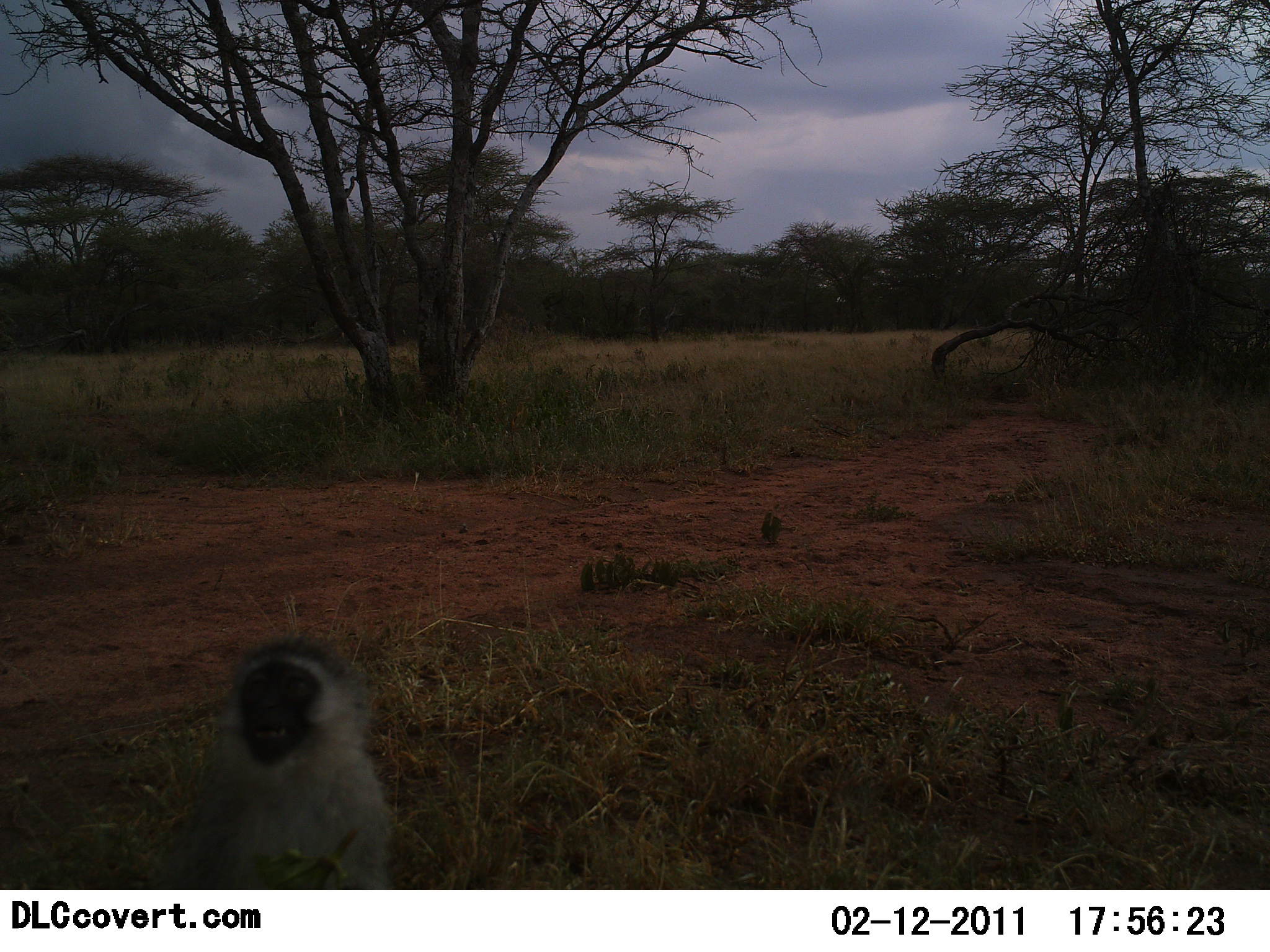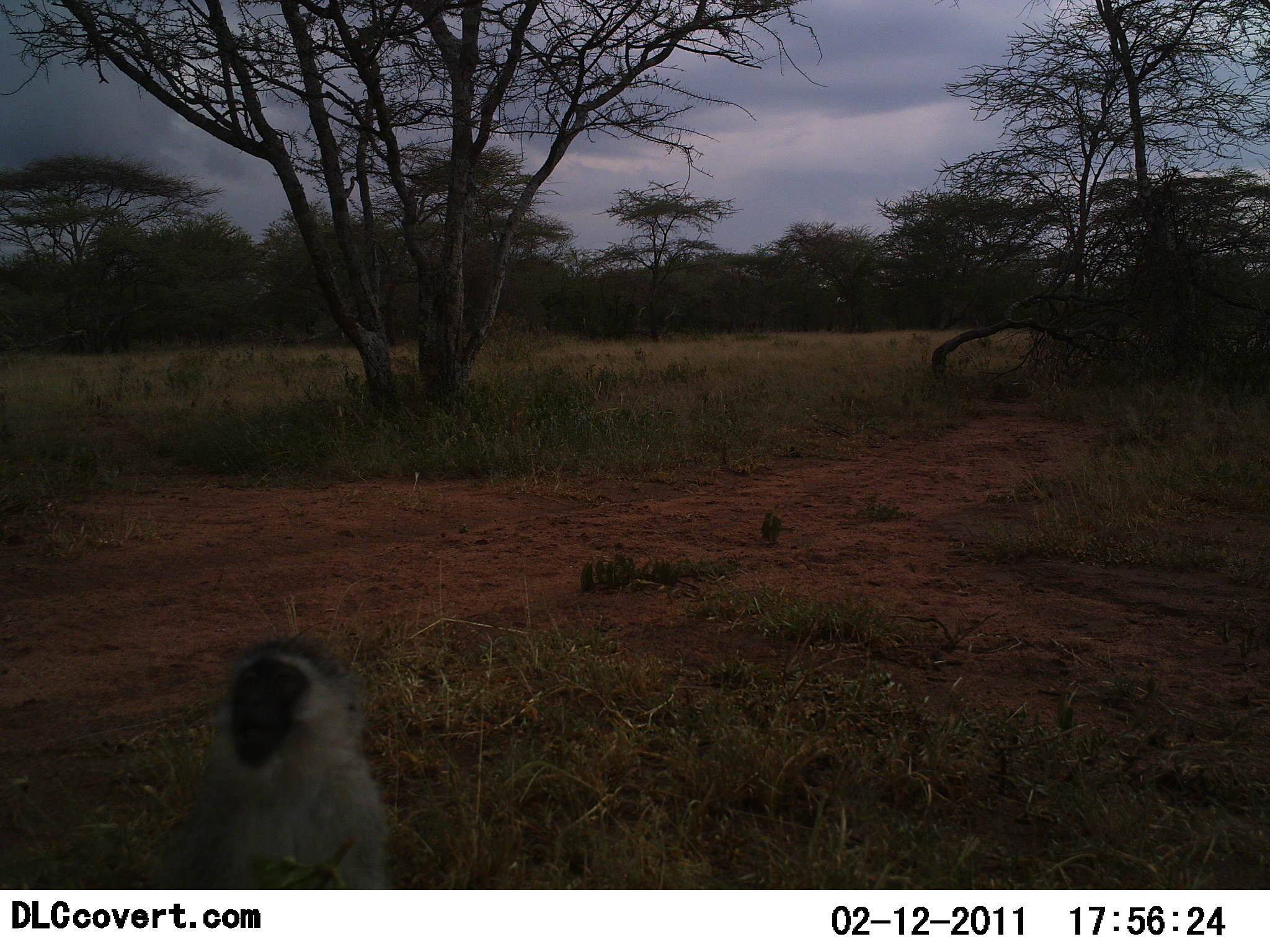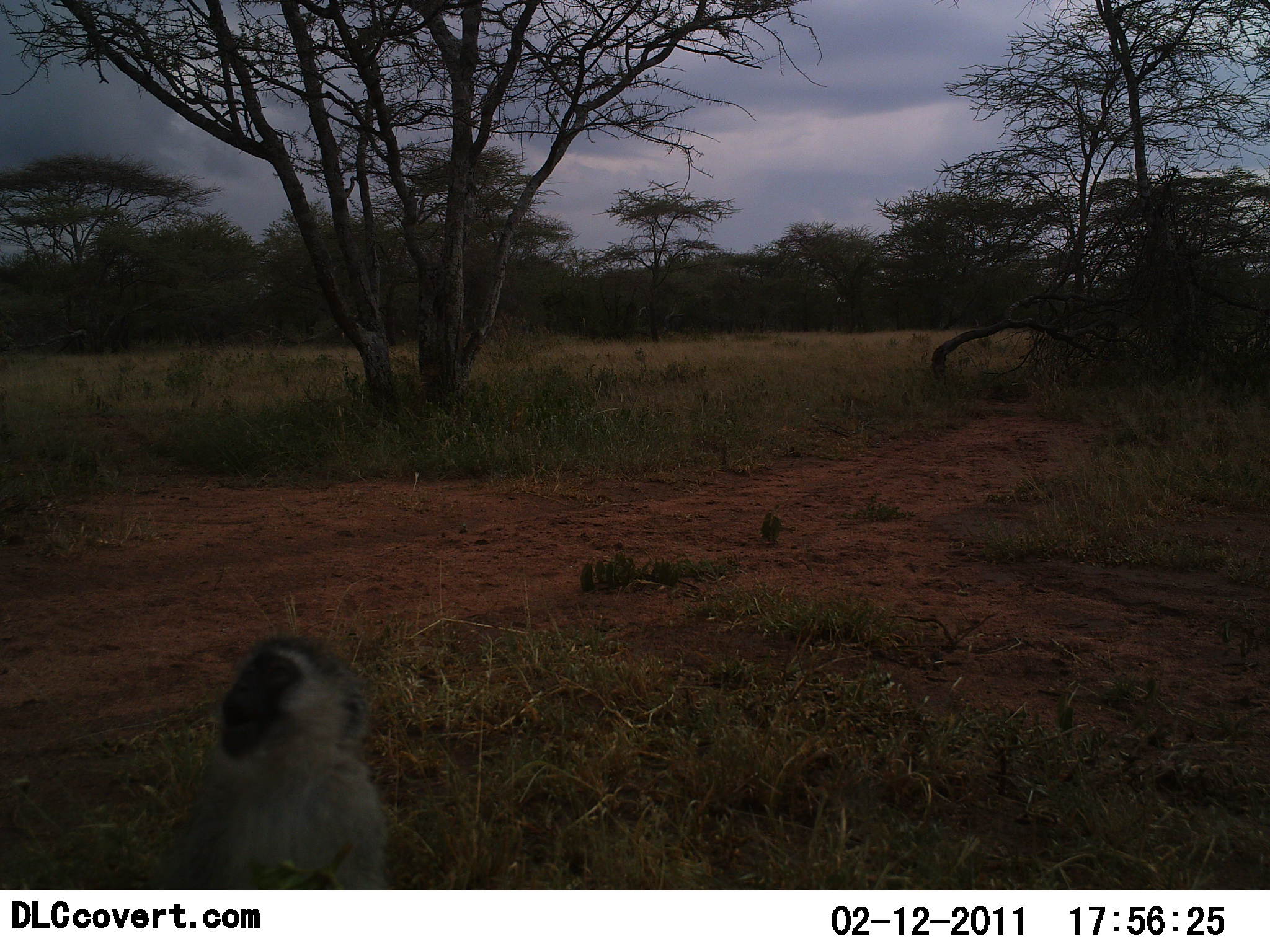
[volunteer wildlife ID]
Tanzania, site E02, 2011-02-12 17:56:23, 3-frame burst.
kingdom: Animalia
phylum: Chordata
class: Mammalia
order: Primates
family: Cercopithecidae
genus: Chlorocebus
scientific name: Chlorocebus pygerythrus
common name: vervet monkey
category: monkeyvervet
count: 1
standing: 91%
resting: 9%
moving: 0%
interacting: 18%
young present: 0%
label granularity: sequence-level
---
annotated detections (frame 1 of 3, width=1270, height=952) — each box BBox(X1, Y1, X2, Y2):
animal: BBox(170, 634, 401, 889)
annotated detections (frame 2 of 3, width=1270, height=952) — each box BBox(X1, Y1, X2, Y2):
animal: BBox(148, 632, 396, 890)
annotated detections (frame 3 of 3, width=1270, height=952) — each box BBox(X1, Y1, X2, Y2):
animal: BBox(161, 631, 393, 890)